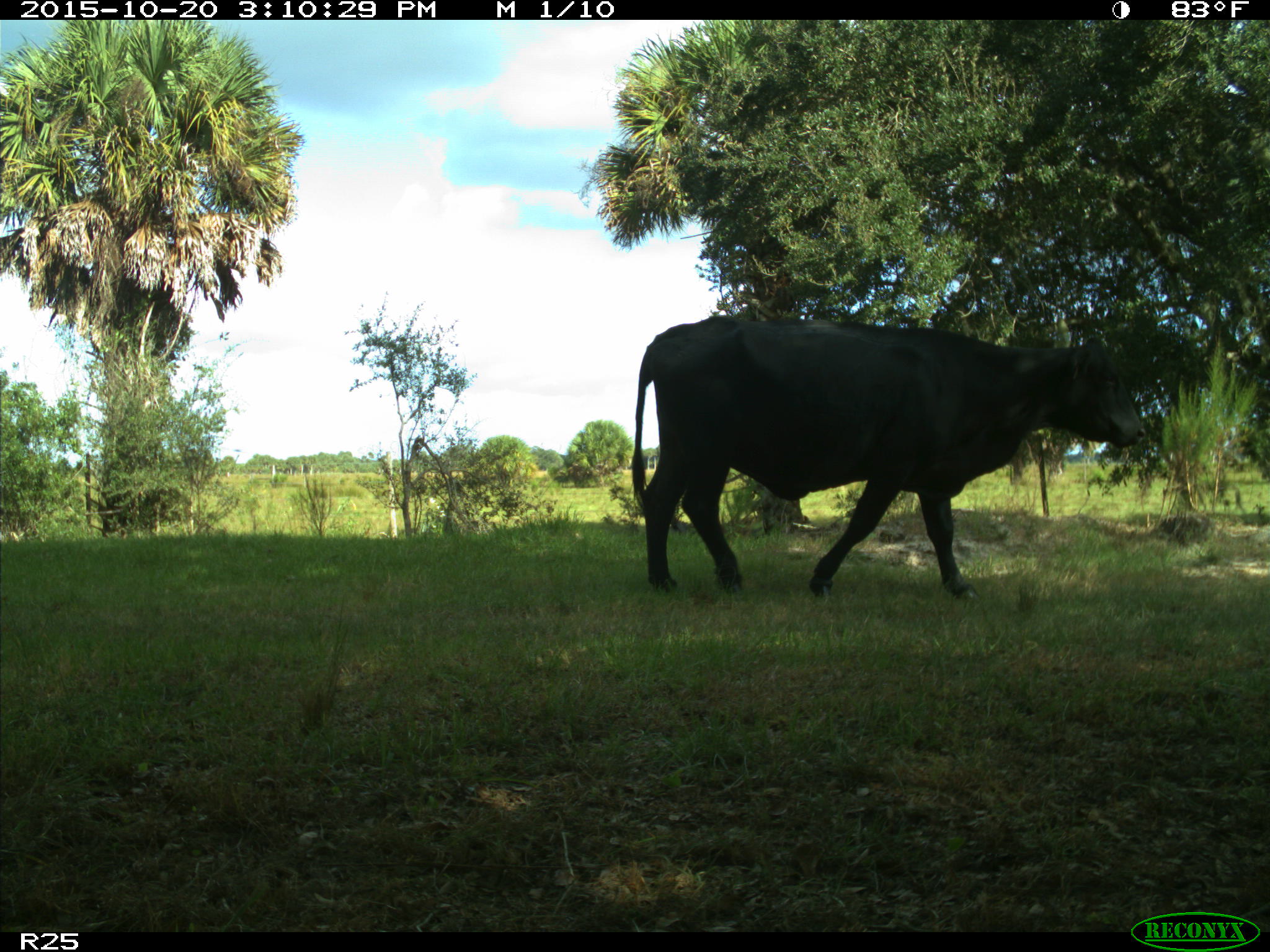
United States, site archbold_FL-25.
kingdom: Animalia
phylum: Chordata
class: Mammalia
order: Artiodactyla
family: Bovidae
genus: Bos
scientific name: Bos taurus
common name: domestic cow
Bos taurus (domestic cow).